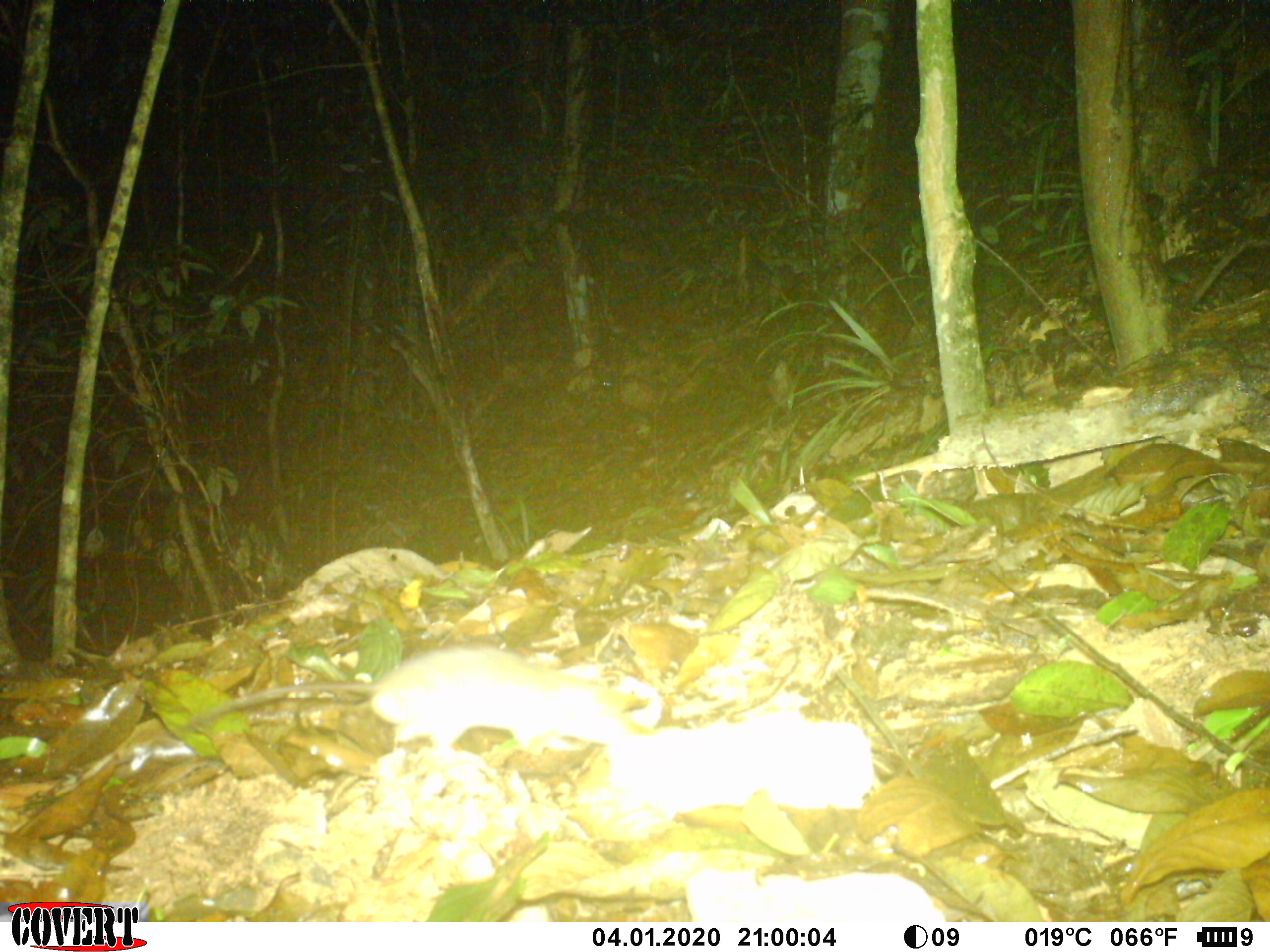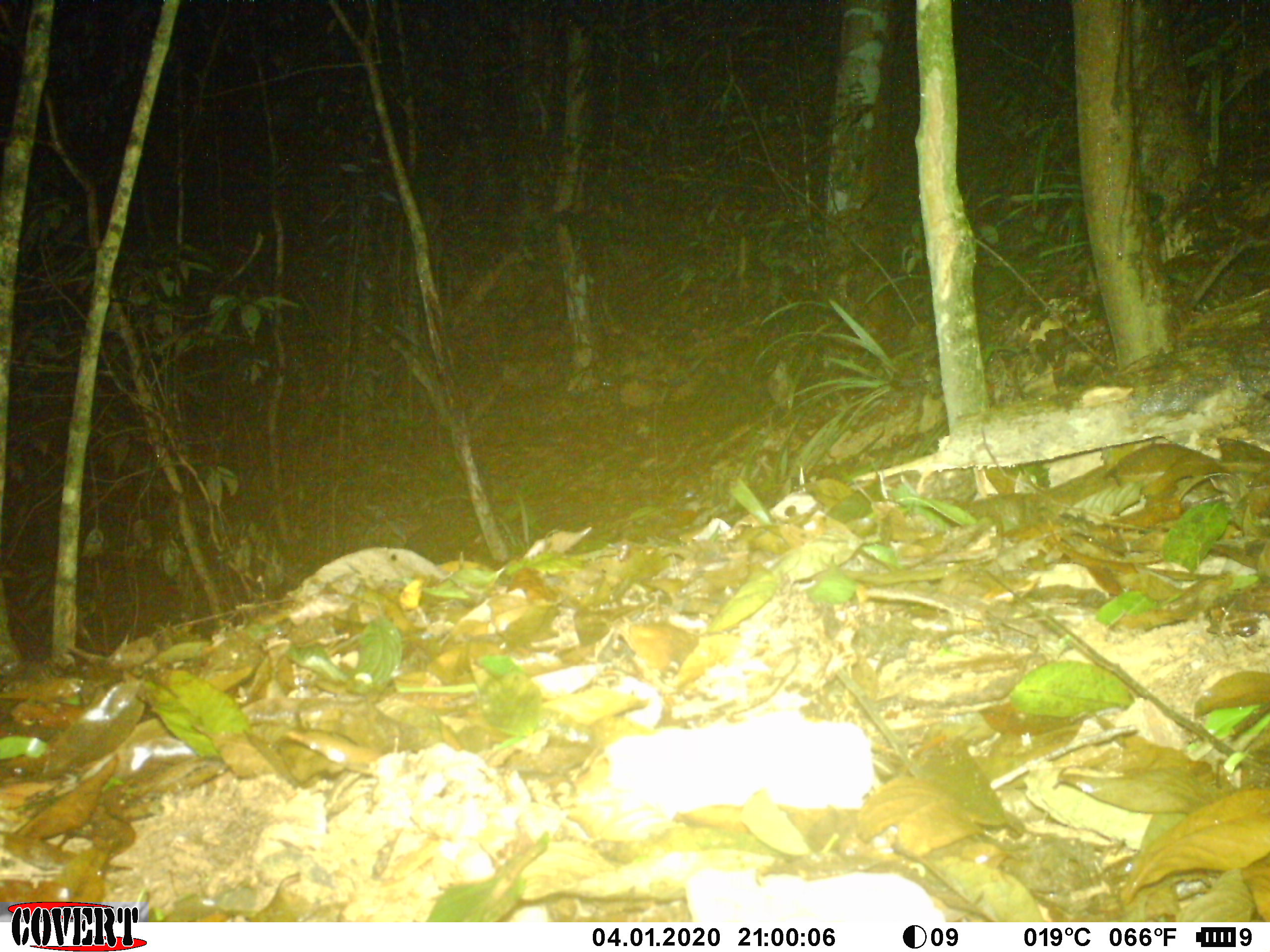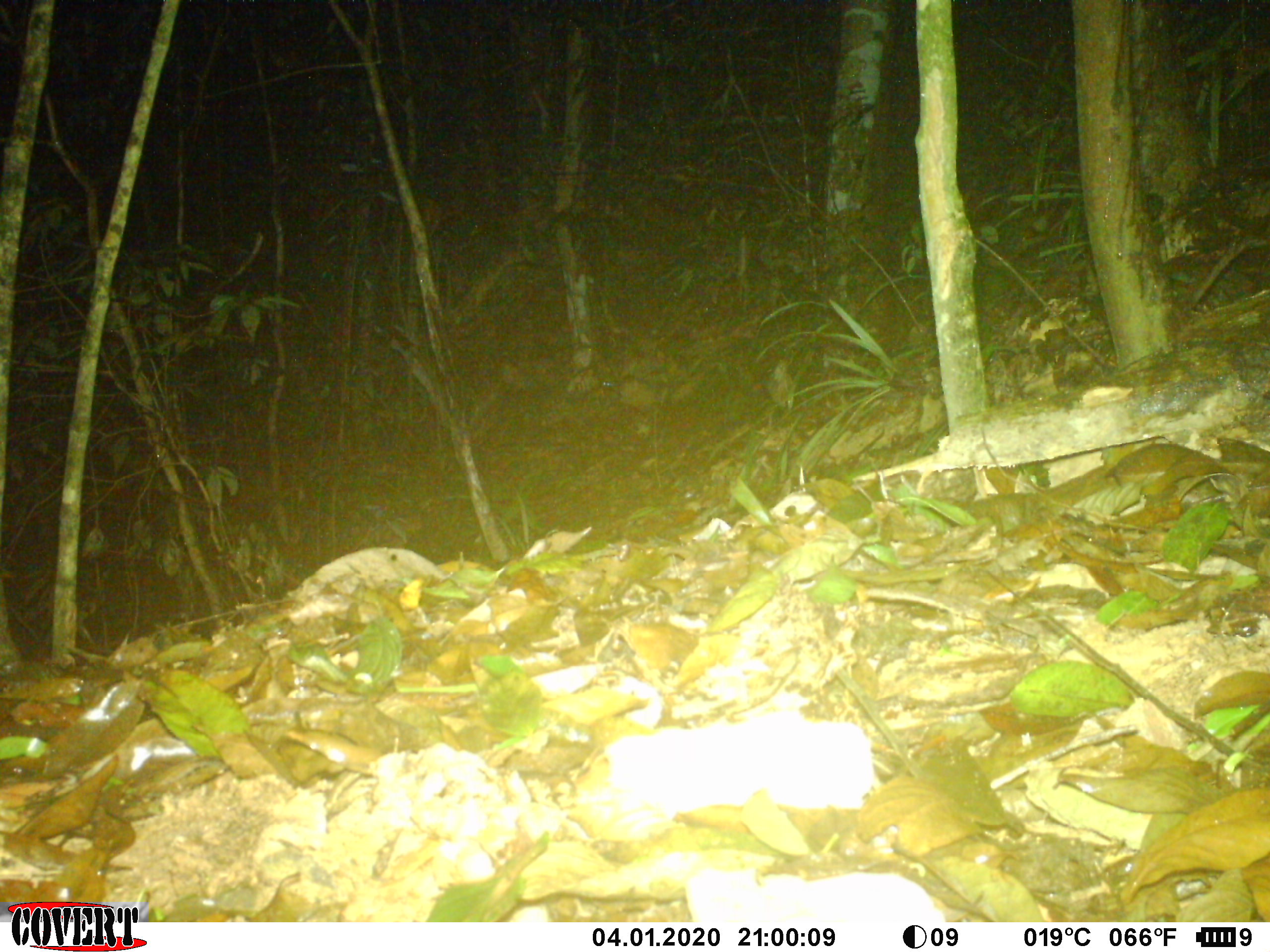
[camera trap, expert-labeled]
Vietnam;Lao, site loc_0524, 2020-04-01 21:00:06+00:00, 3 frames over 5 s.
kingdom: Animalia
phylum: Chordata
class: Mammalia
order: Rodentia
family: Muridae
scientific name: Muridae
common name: old-world mice and rats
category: unidentified murid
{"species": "unidentified murid (old-world mice and rats) (Muridae)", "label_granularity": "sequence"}